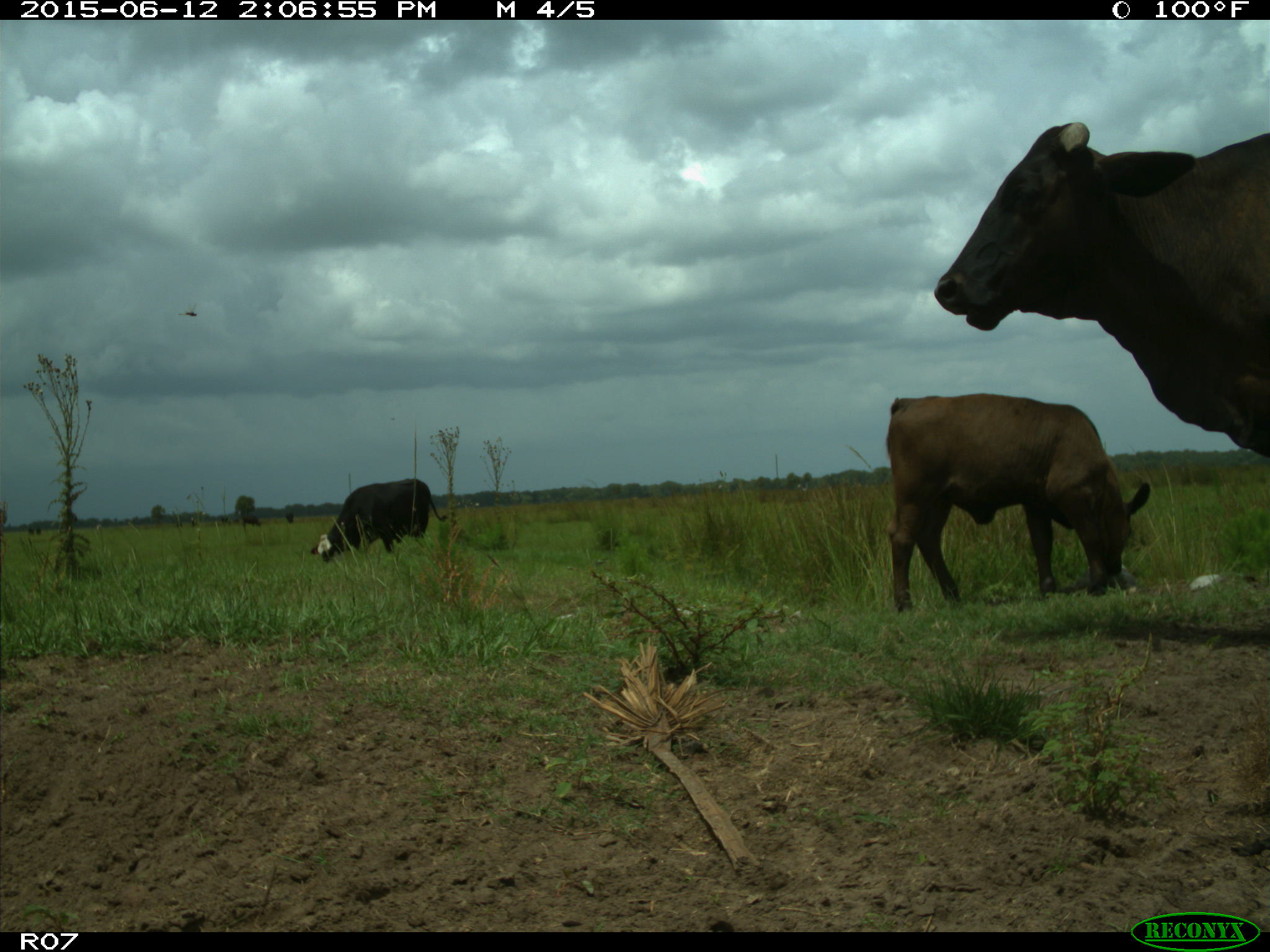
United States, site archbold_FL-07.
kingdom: Animalia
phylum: Chordata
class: Mammalia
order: Artiodactyla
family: Bovidae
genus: Bos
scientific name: Bos taurus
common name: domestic cow